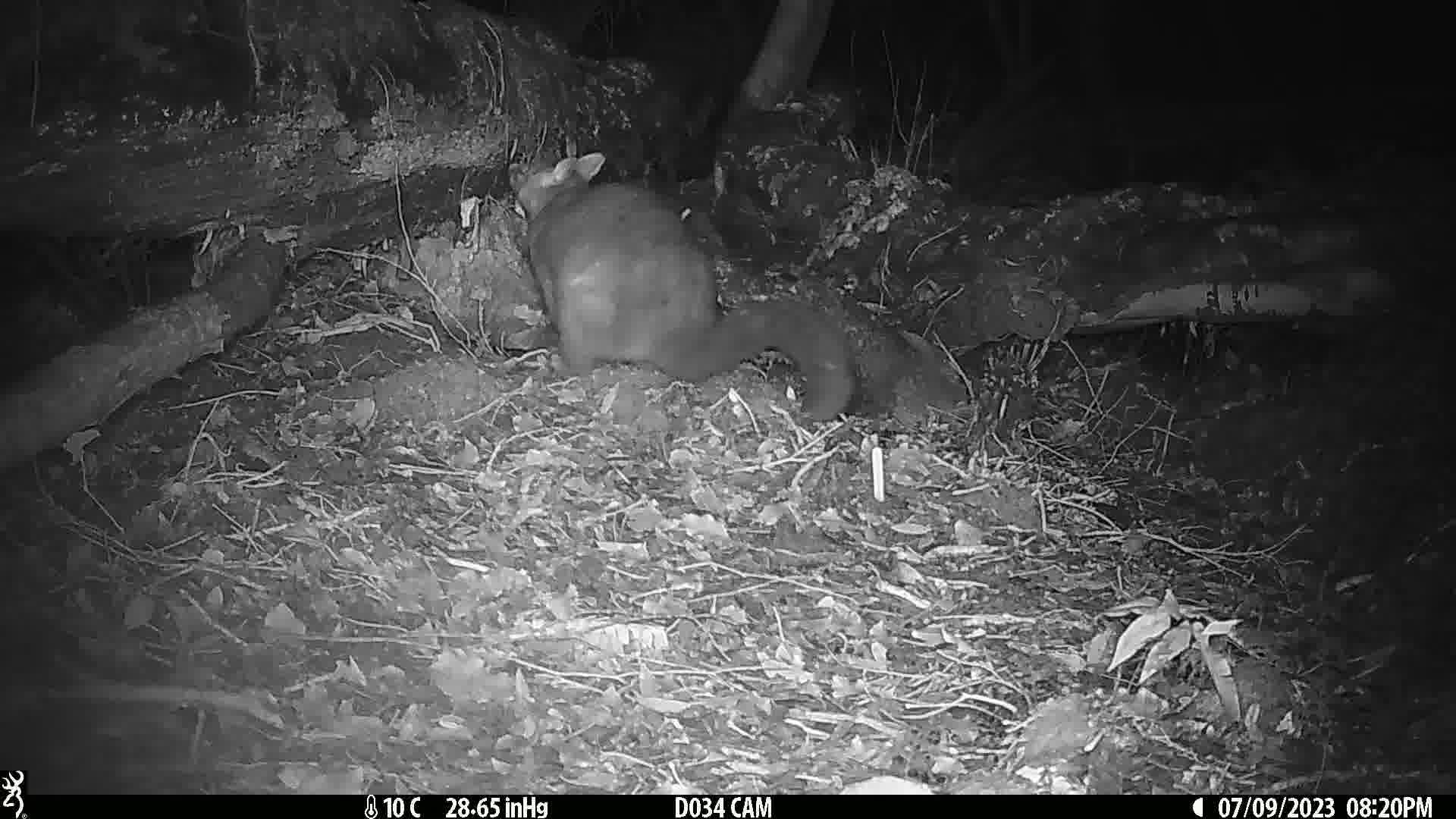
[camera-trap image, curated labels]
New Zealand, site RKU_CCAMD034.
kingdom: Animalia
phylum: Chordata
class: Mammalia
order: Diprotodontia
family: Phalangeridae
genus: Trichosurus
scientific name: Trichosurus vulpecula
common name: common brushtail possum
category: possum